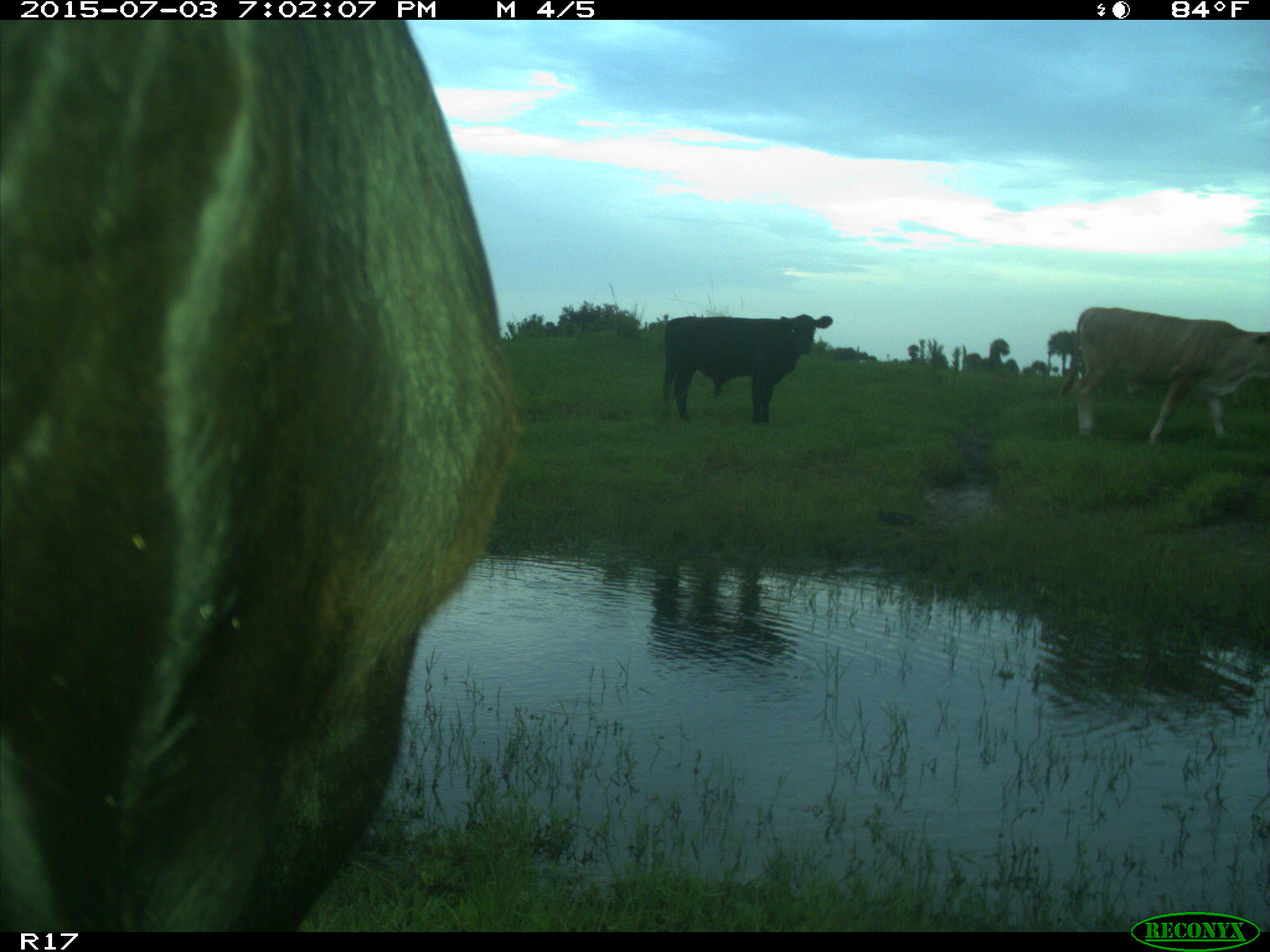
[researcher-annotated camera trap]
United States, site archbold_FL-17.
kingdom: Animalia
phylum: Chordata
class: Mammalia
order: Artiodactyla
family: Bovidae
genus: Bos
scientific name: Bos taurus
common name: domestic cow